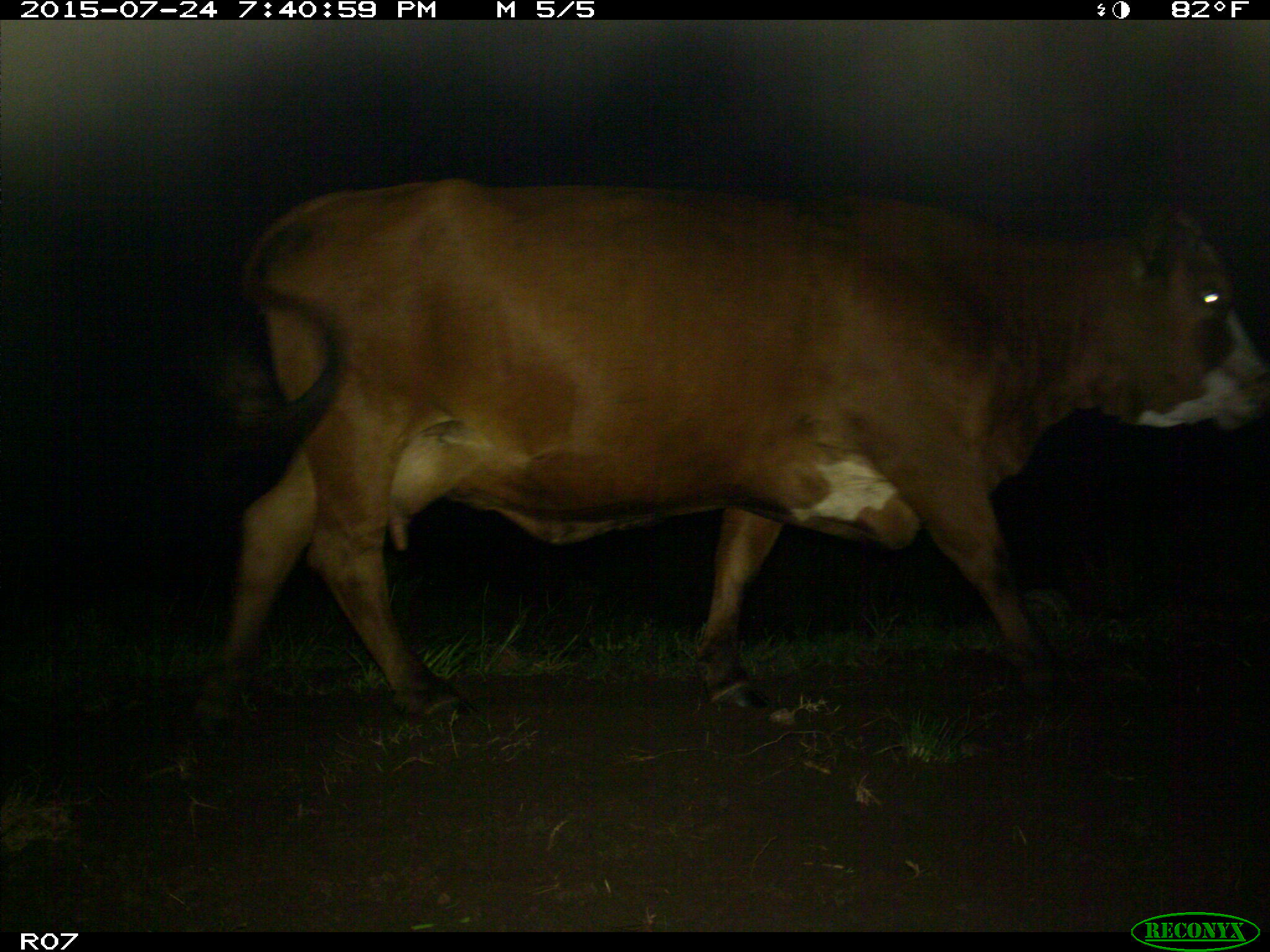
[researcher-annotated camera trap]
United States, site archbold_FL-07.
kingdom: Animalia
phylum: Chordata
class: Mammalia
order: Artiodactyla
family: Bovidae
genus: Bos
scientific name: Bos taurus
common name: domestic cow